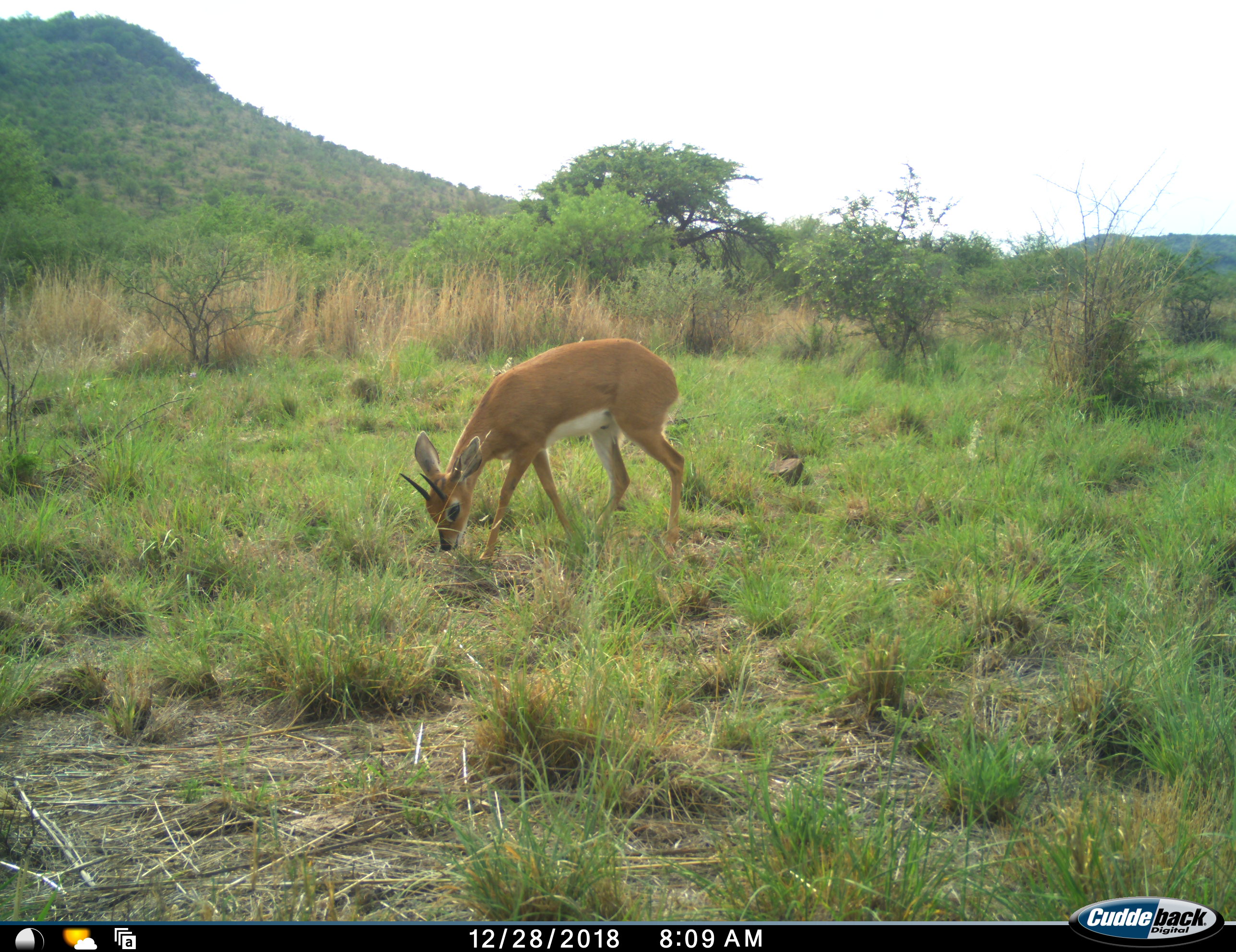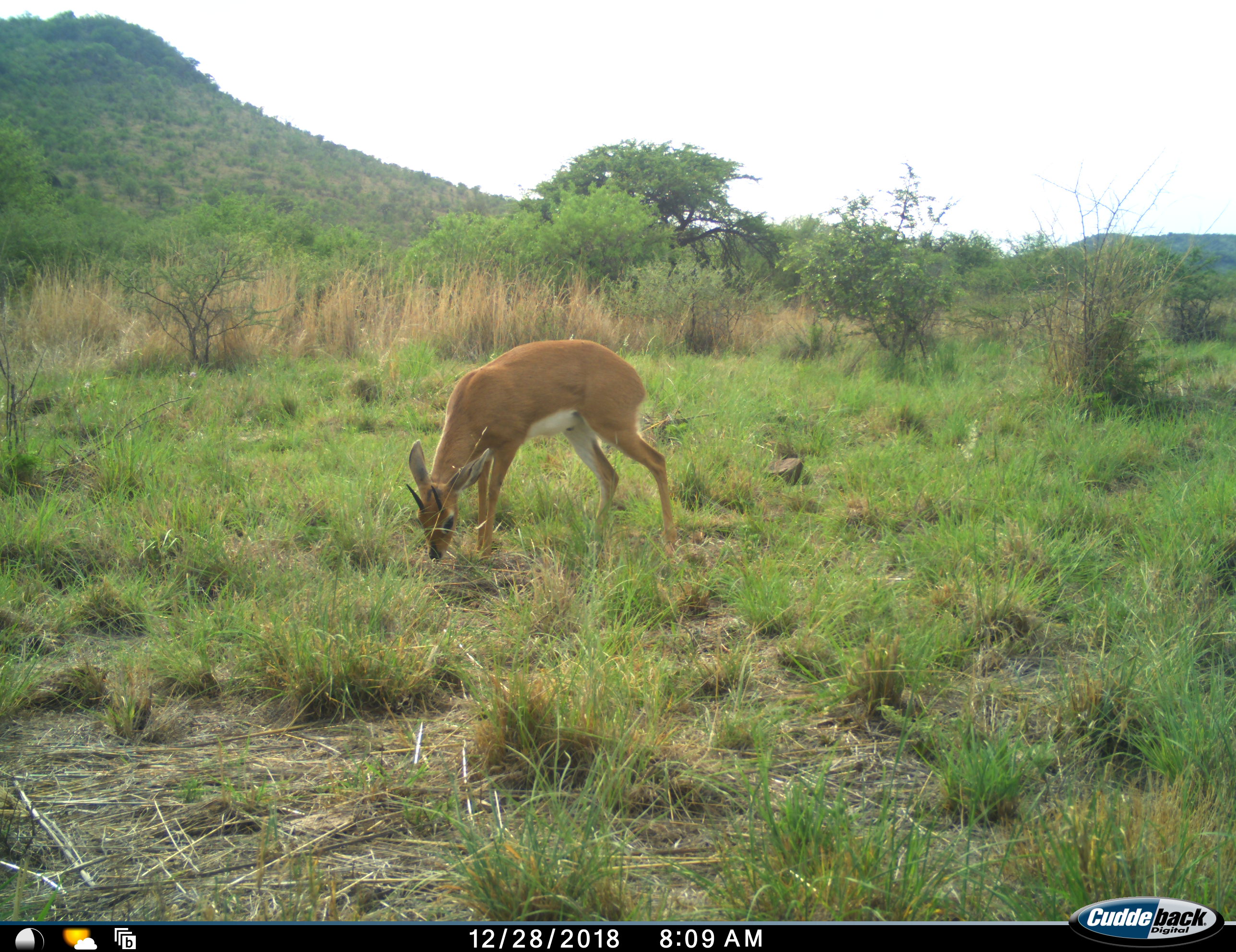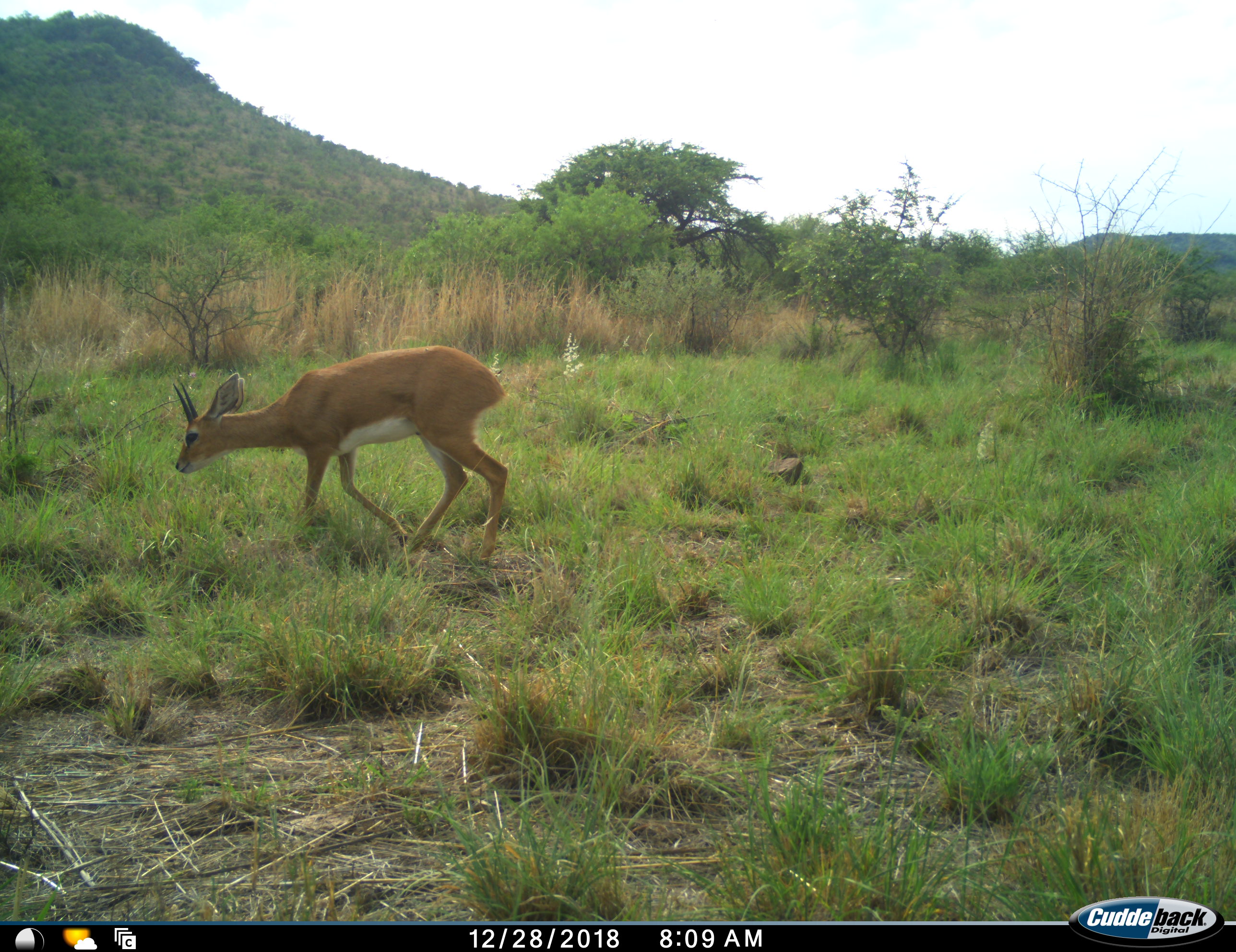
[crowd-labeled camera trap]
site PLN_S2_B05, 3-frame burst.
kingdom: Animalia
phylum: Chordata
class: Mammalia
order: Artiodactyla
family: Bovidae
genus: Raphicerus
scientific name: Raphicerus campestris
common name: steenbok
Steenbok (Raphicerus campestris), count 1. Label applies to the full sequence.